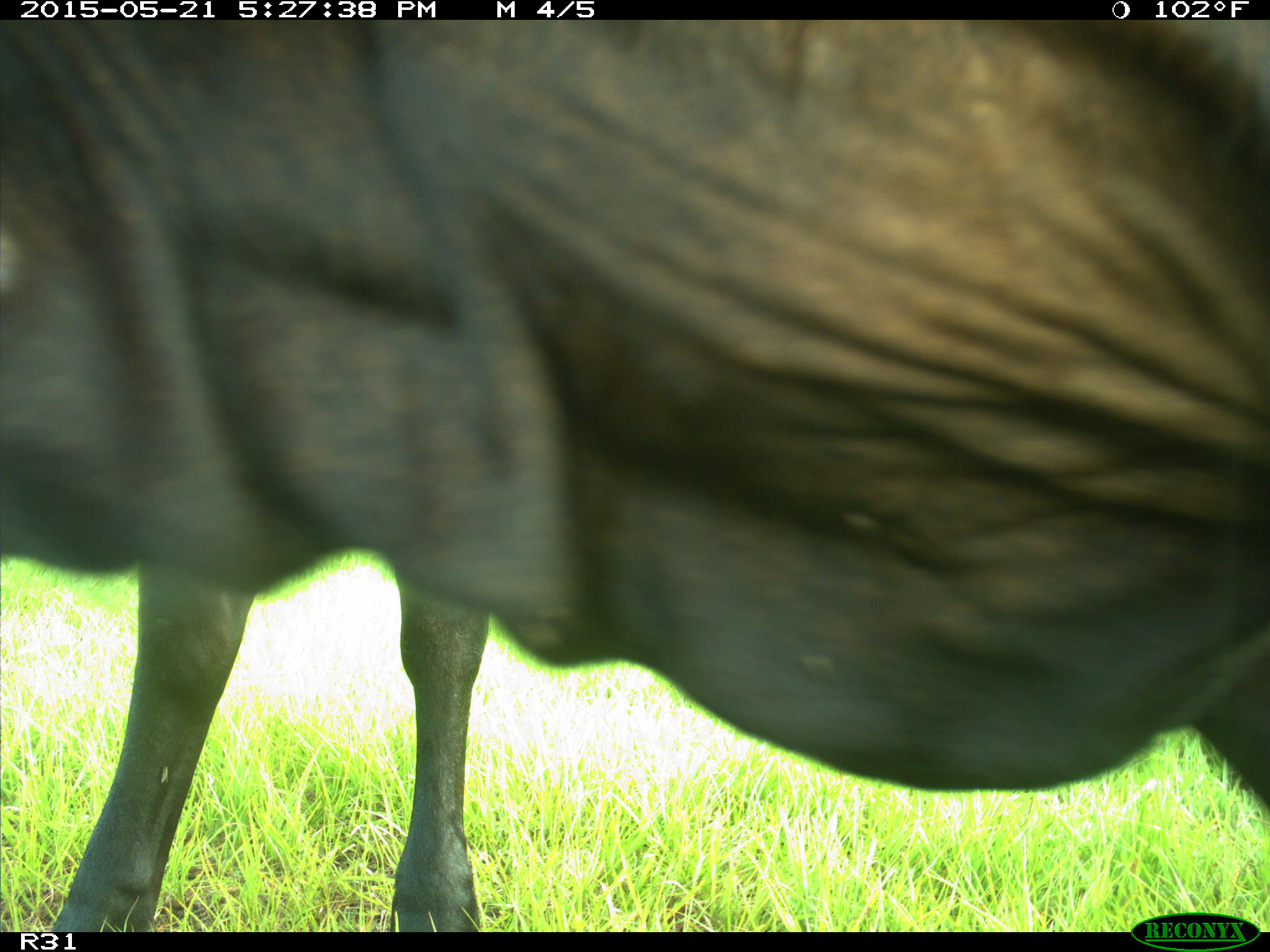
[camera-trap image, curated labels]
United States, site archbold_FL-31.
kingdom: Animalia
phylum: Chordata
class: Mammalia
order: Artiodactyla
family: Bovidae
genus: Bos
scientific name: Bos taurus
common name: domestic cow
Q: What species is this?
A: Bos taurus (domestic cow).